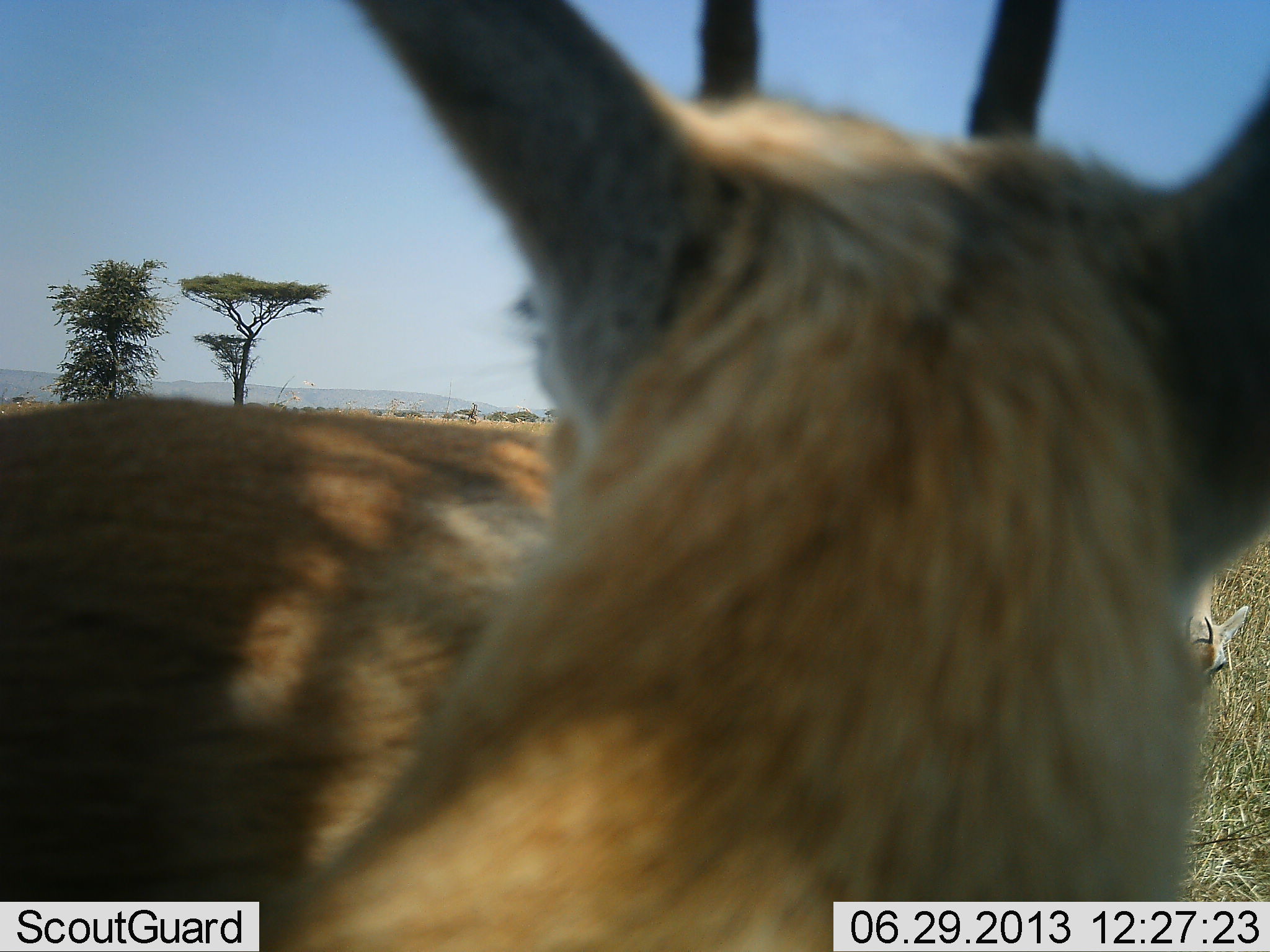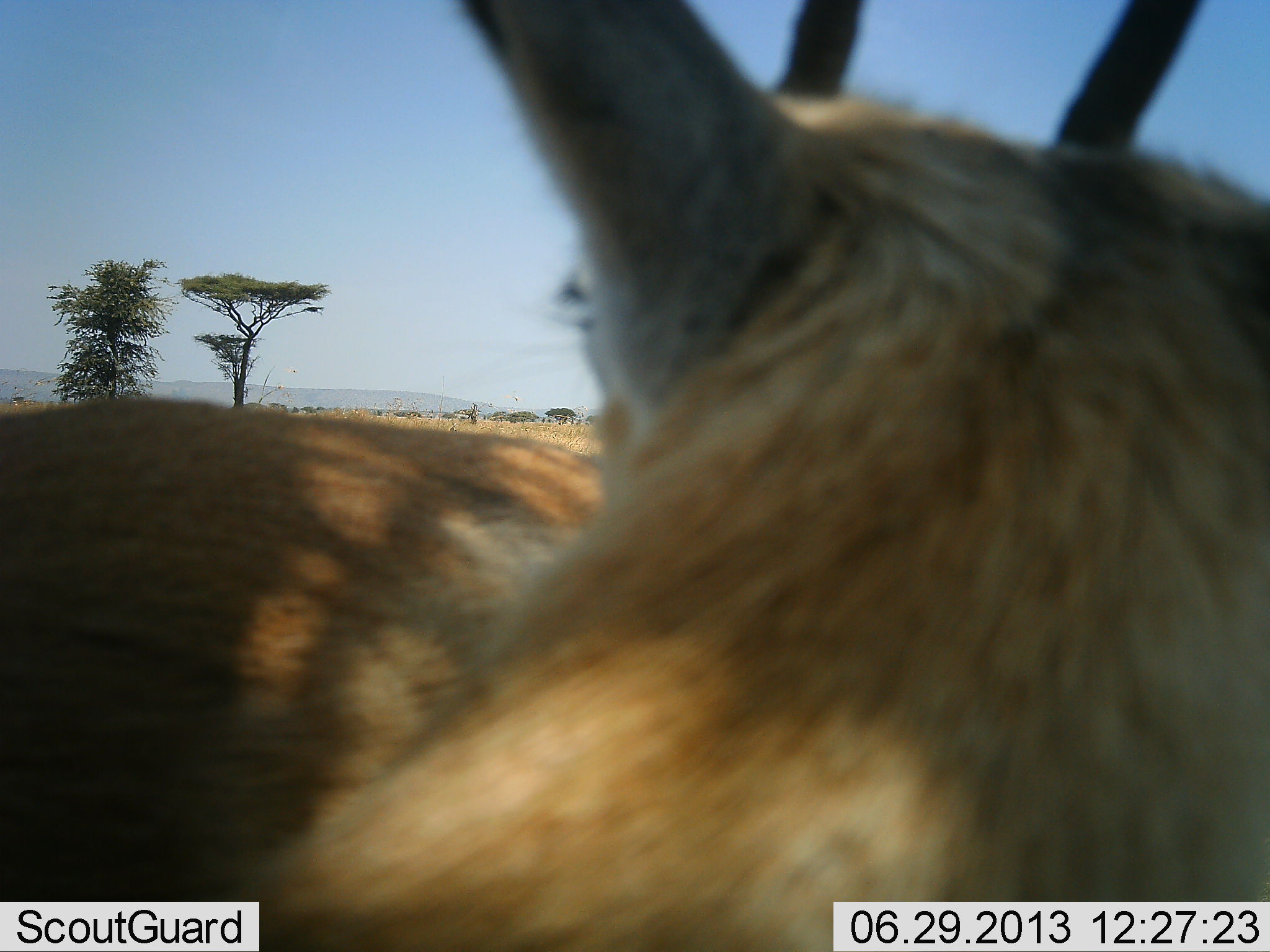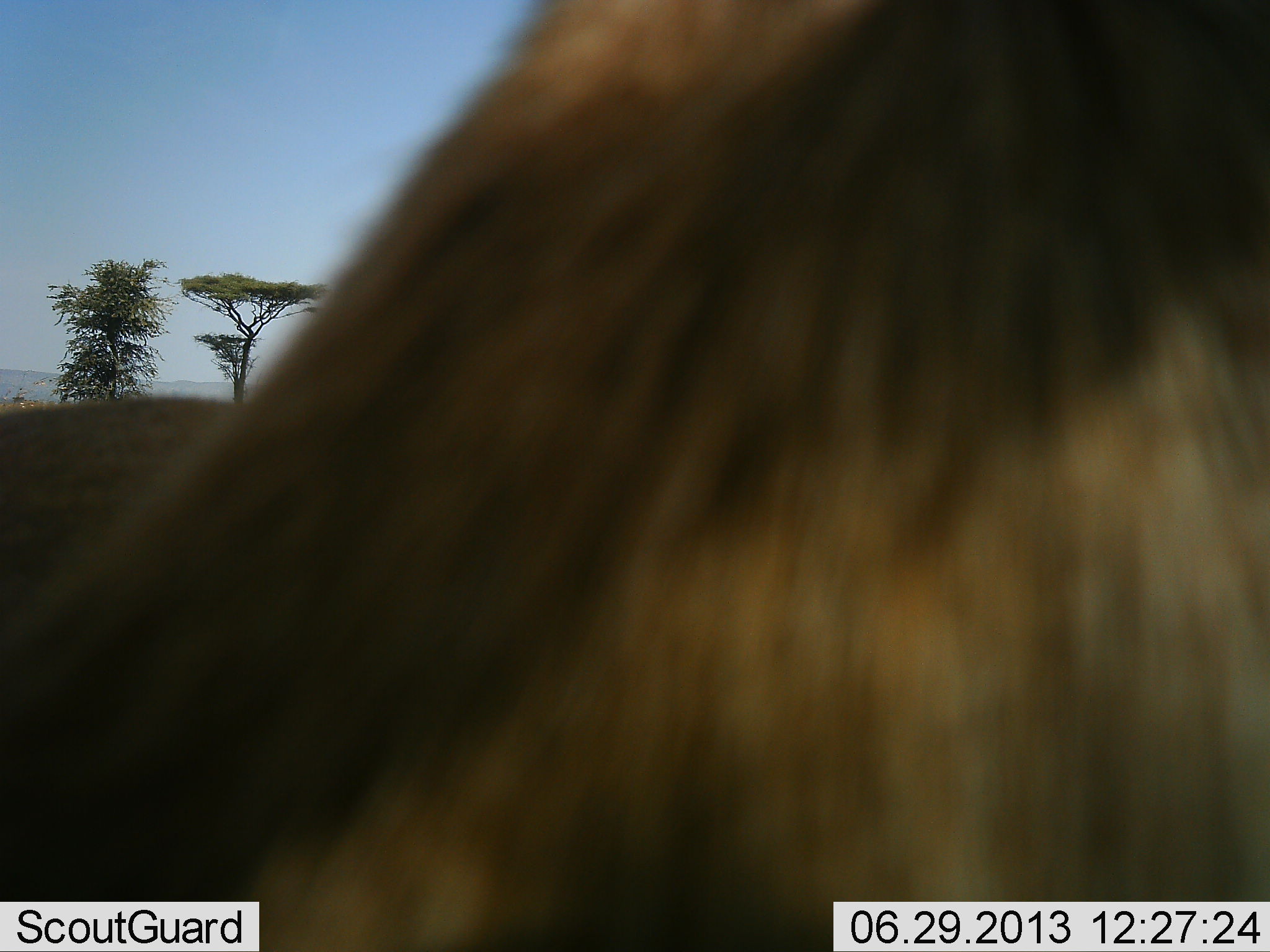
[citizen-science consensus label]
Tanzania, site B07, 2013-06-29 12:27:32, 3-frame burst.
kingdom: Animalia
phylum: Chordata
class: Mammalia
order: Artiodactyla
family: Bovidae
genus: Eudorcas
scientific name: Eudorcas thomsonii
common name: thomson's gazelle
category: gazellethomsons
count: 2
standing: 91%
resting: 9%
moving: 9%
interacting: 0%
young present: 0%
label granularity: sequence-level